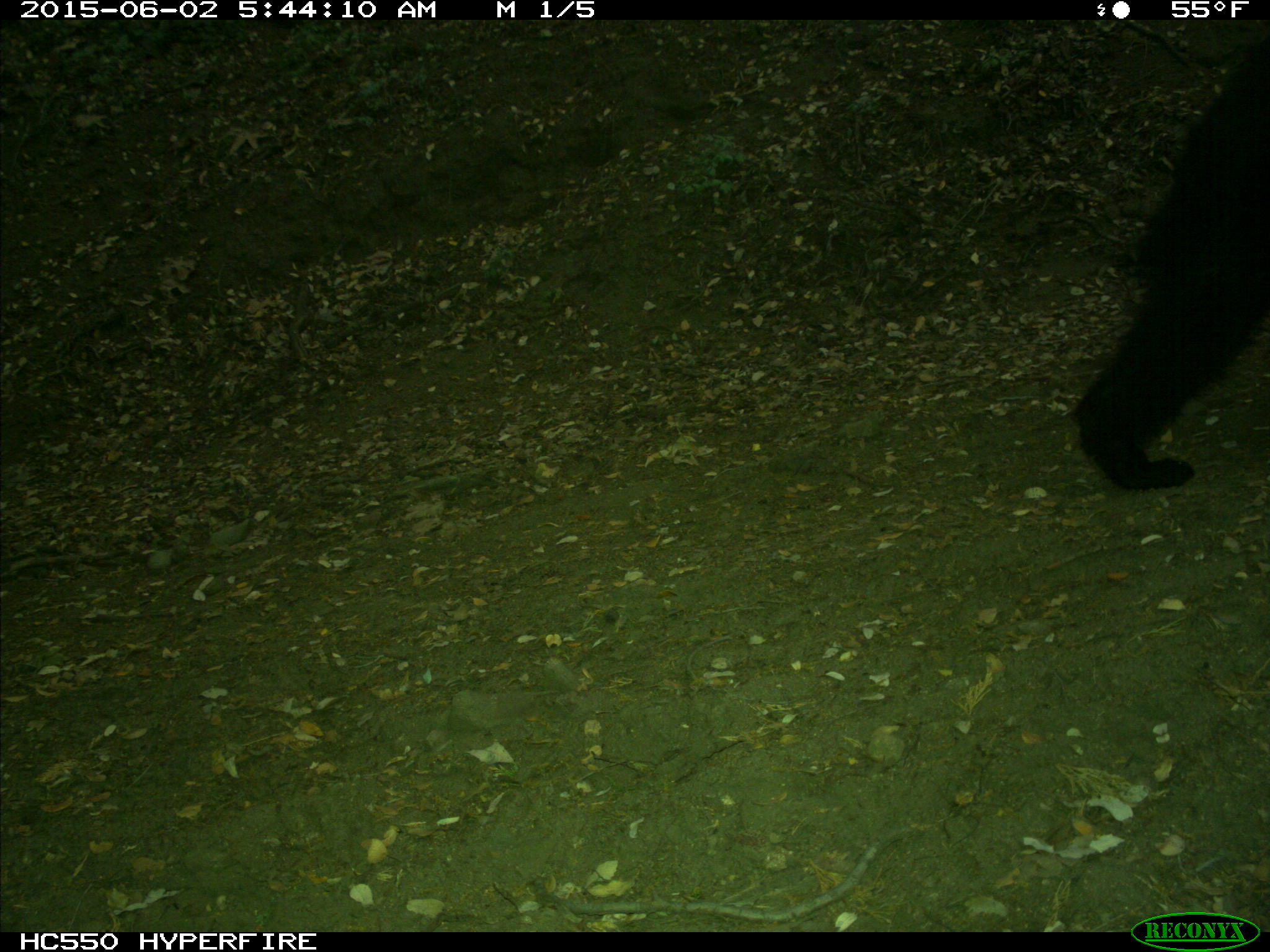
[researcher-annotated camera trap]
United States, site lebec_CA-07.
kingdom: Animalia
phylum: Chordata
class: Mammalia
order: Carnivora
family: Ursidae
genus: Ursus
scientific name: Ursus americanus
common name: american black bear